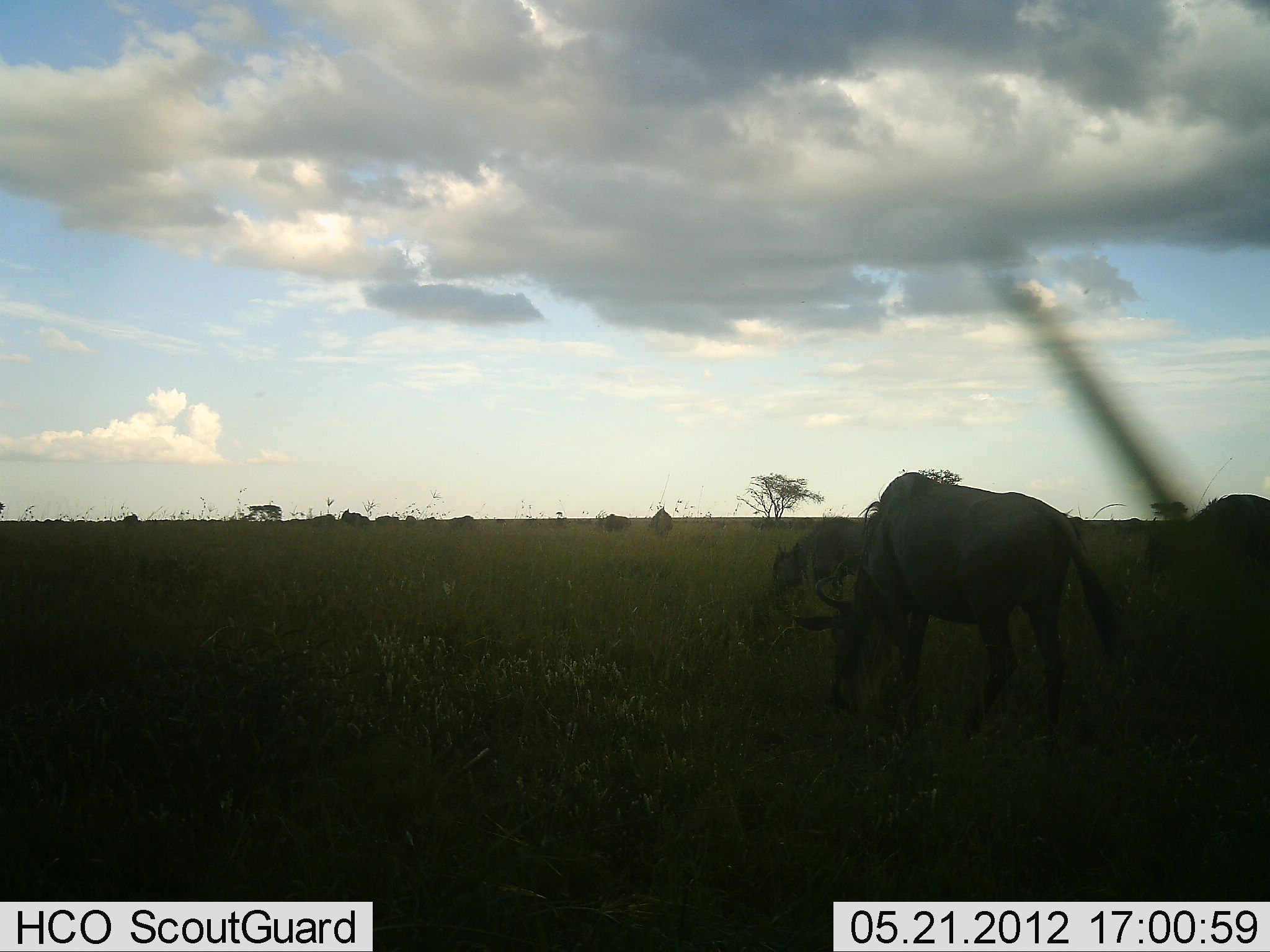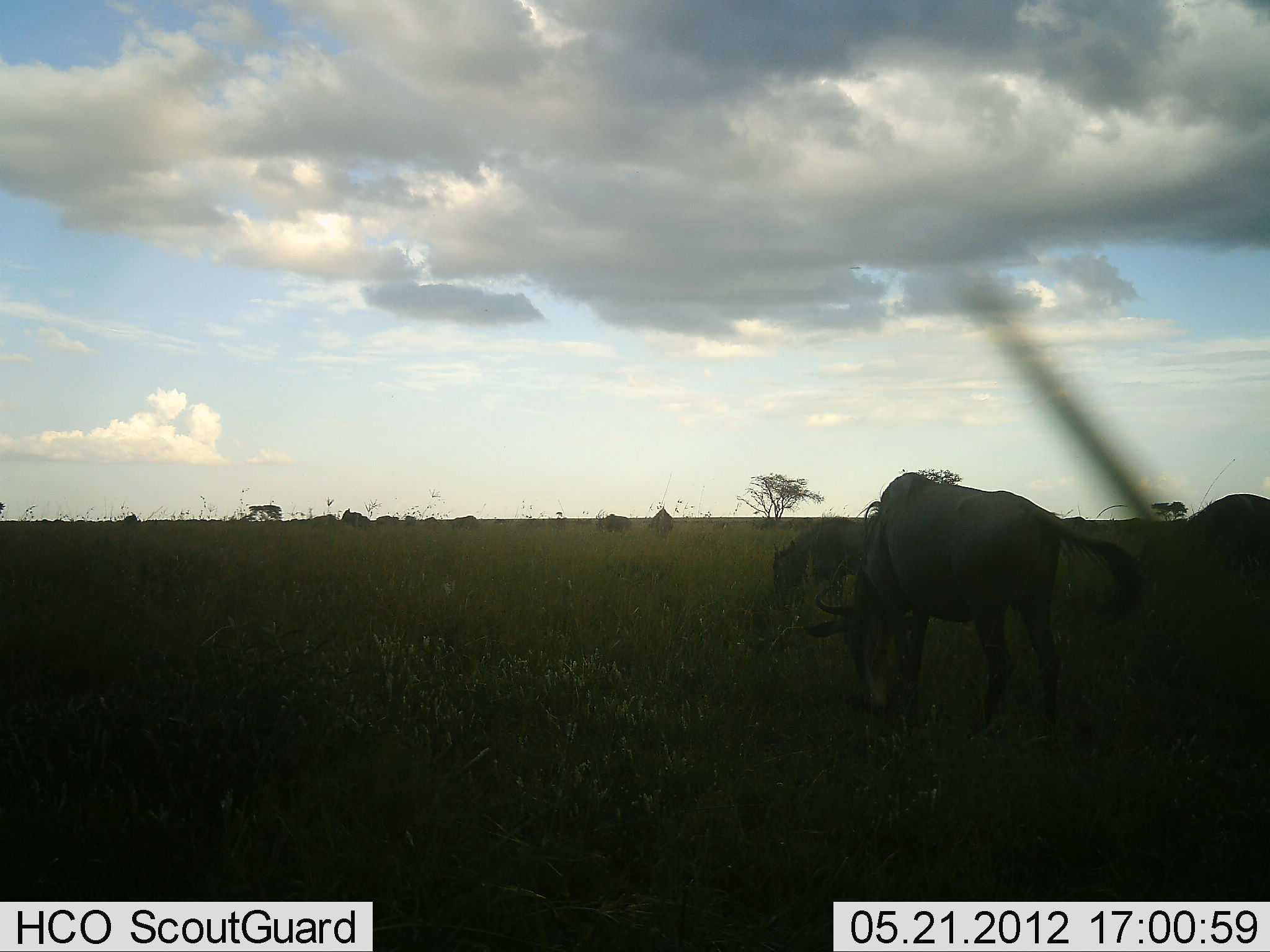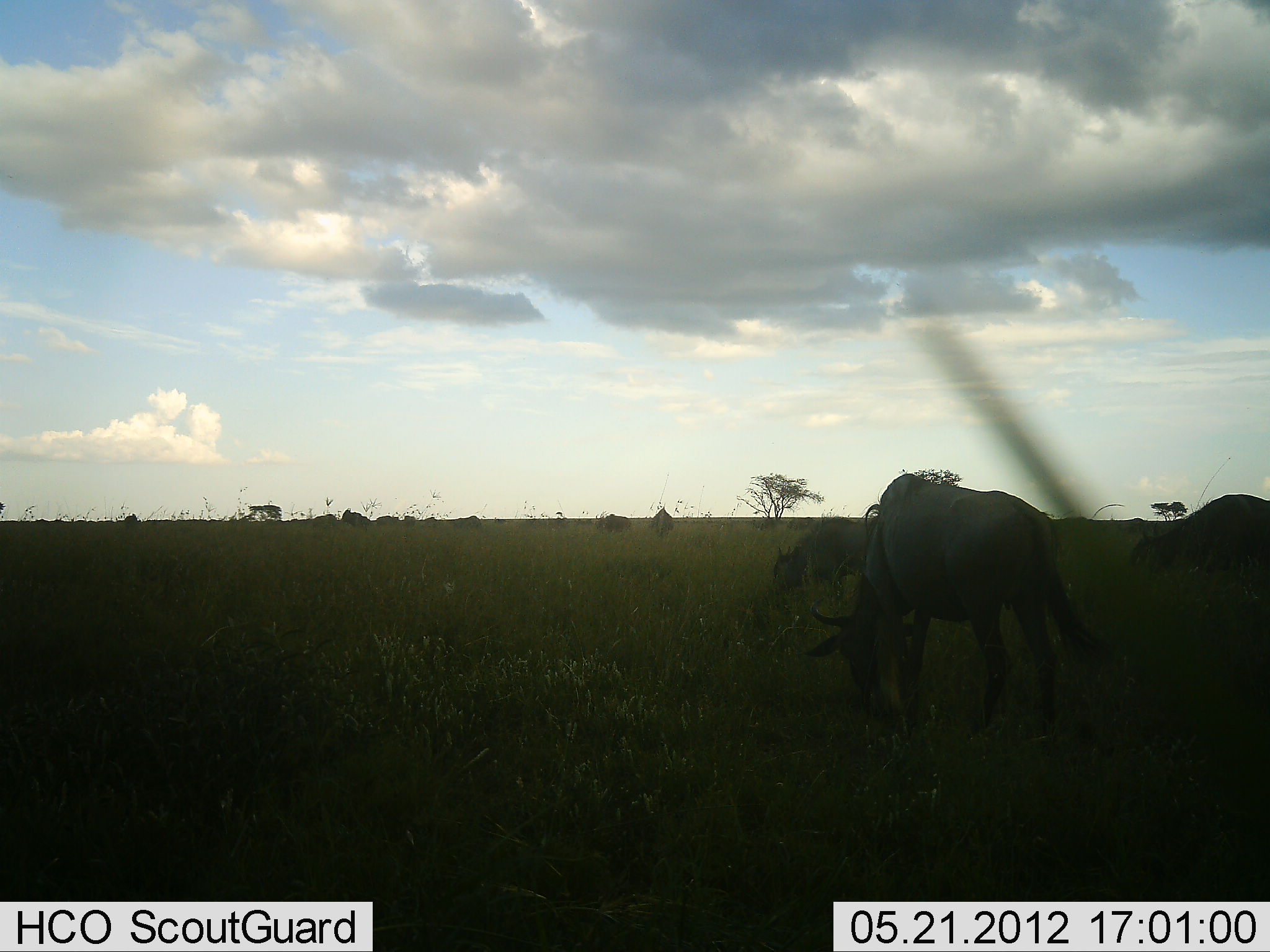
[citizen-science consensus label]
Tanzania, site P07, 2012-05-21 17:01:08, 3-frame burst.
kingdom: Animalia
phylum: Chordata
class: Mammalia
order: Artiodactyla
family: Bovidae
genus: Connochaetes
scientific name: Connochaetes taurinus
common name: blue wildebeest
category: wildebeest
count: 10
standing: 40%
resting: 5%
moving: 30%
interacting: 0%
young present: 5%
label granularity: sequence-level